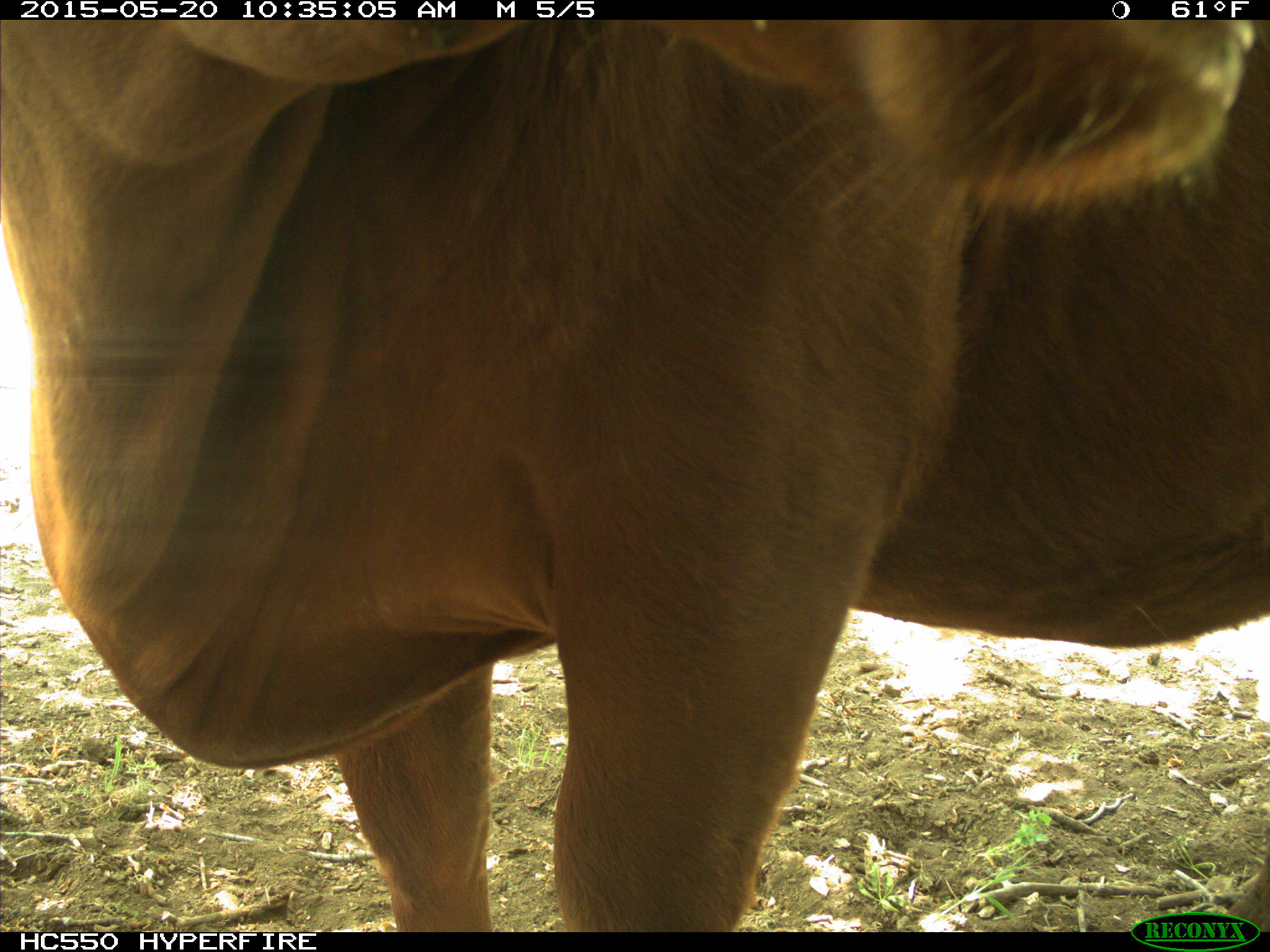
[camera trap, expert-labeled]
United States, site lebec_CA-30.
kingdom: Animalia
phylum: Chordata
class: Mammalia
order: Artiodactyla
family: Bovidae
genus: Bos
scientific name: Bos taurus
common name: domestic cow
Bos taurus (domestic cow).